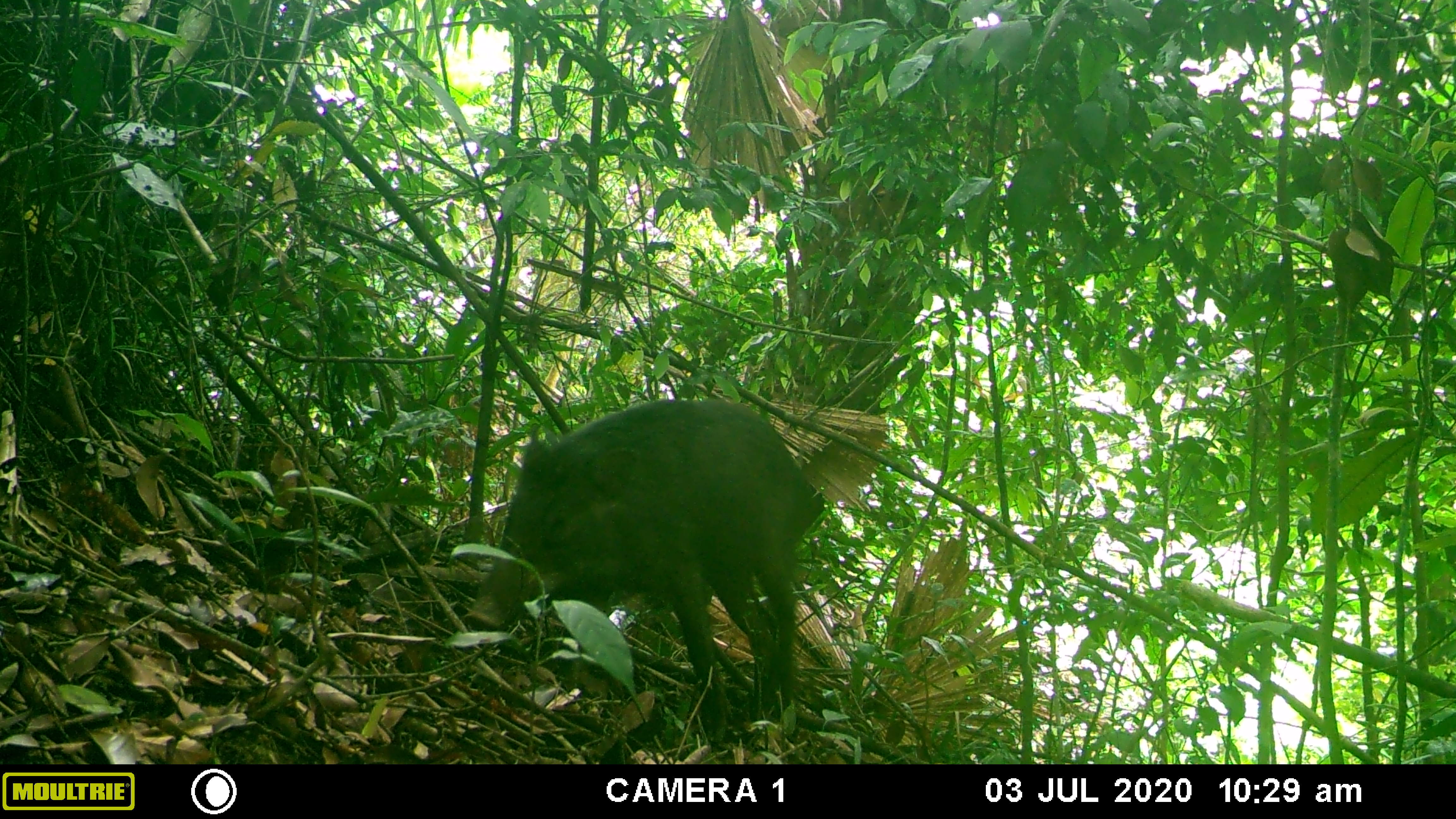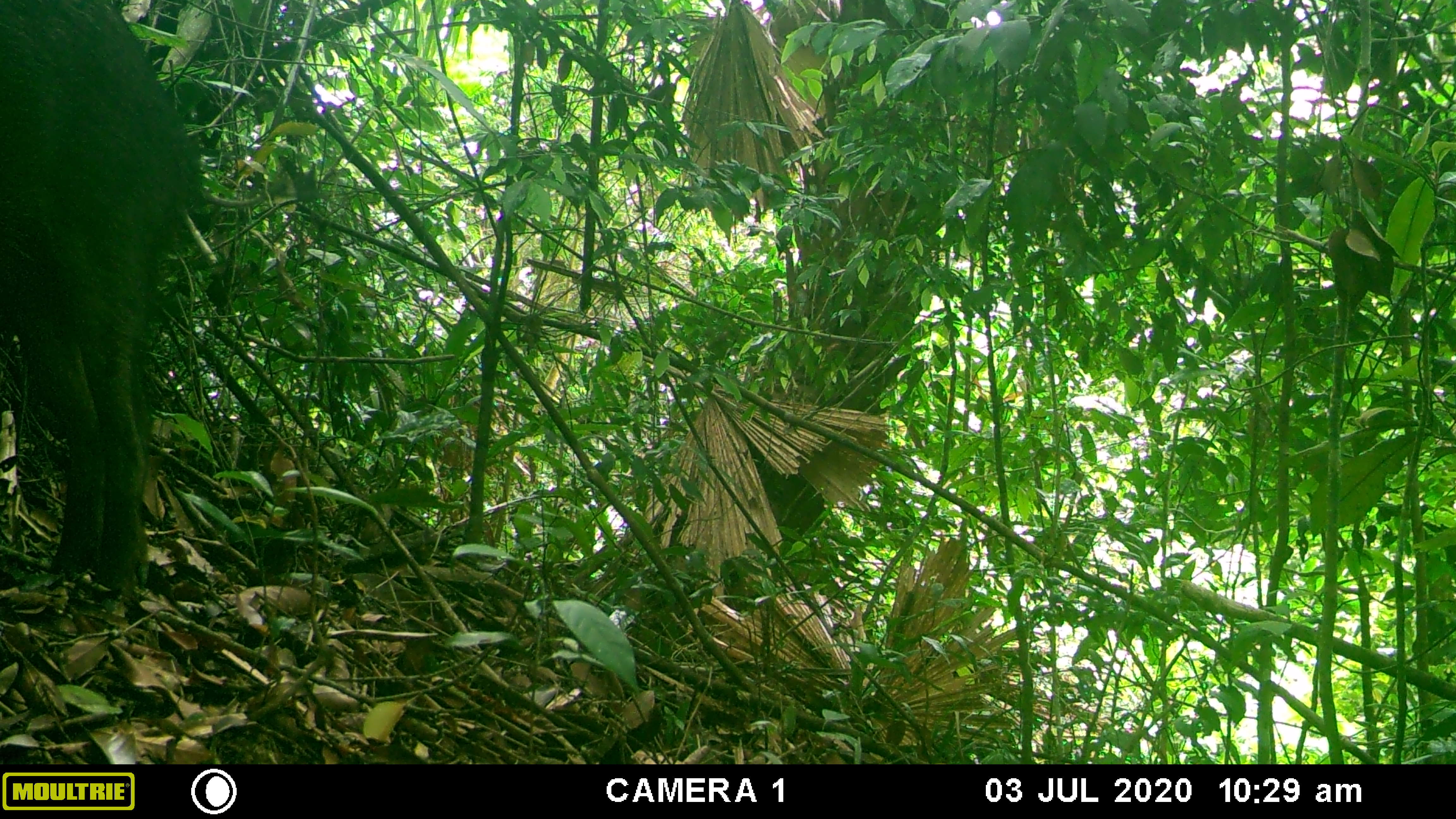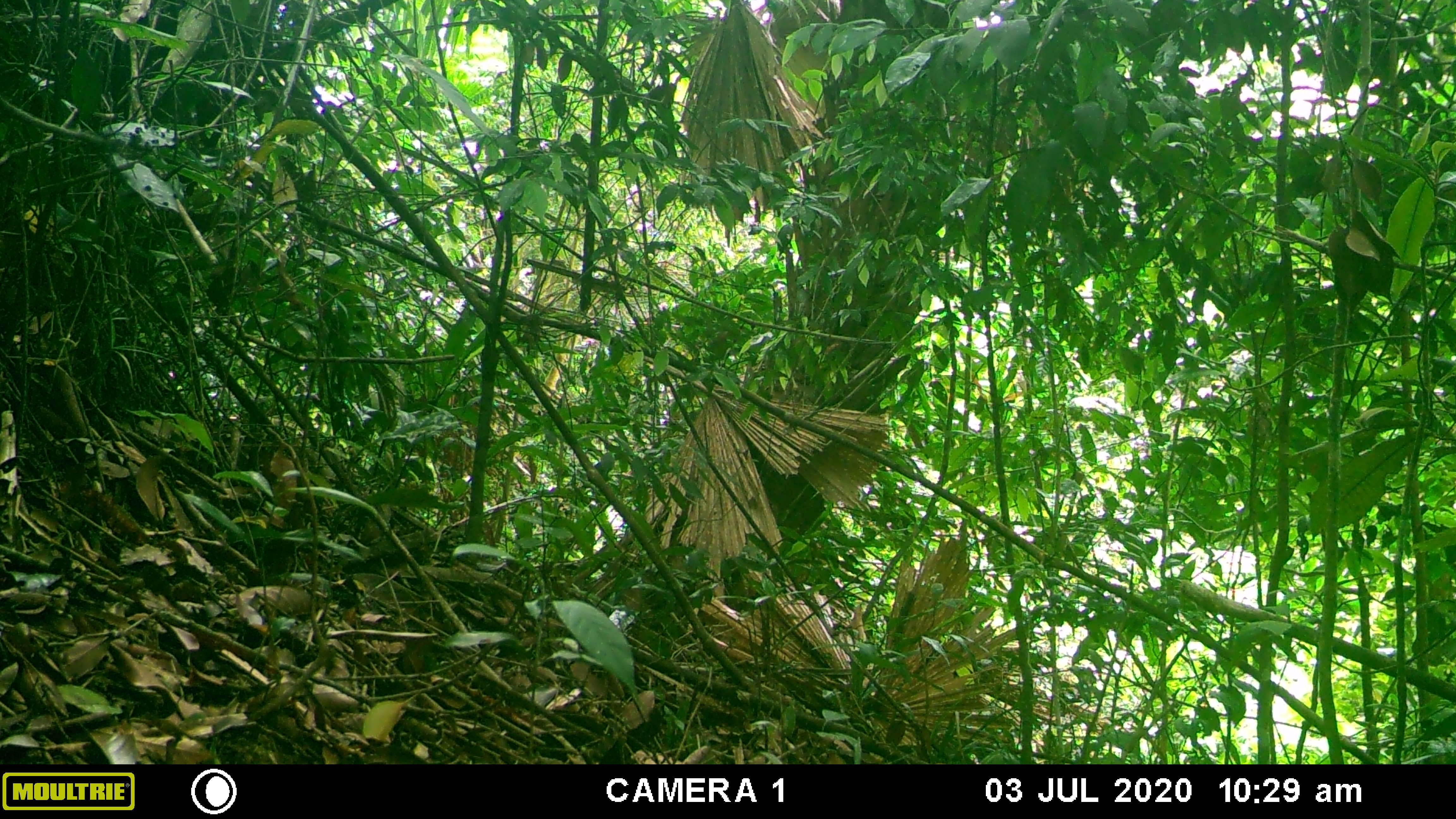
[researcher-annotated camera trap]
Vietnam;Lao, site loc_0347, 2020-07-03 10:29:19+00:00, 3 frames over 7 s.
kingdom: Animalia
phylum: Chordata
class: Mammalia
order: Artiodactyla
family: Suidae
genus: Sus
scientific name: Sus scrofa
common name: eurasian wild pig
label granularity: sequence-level